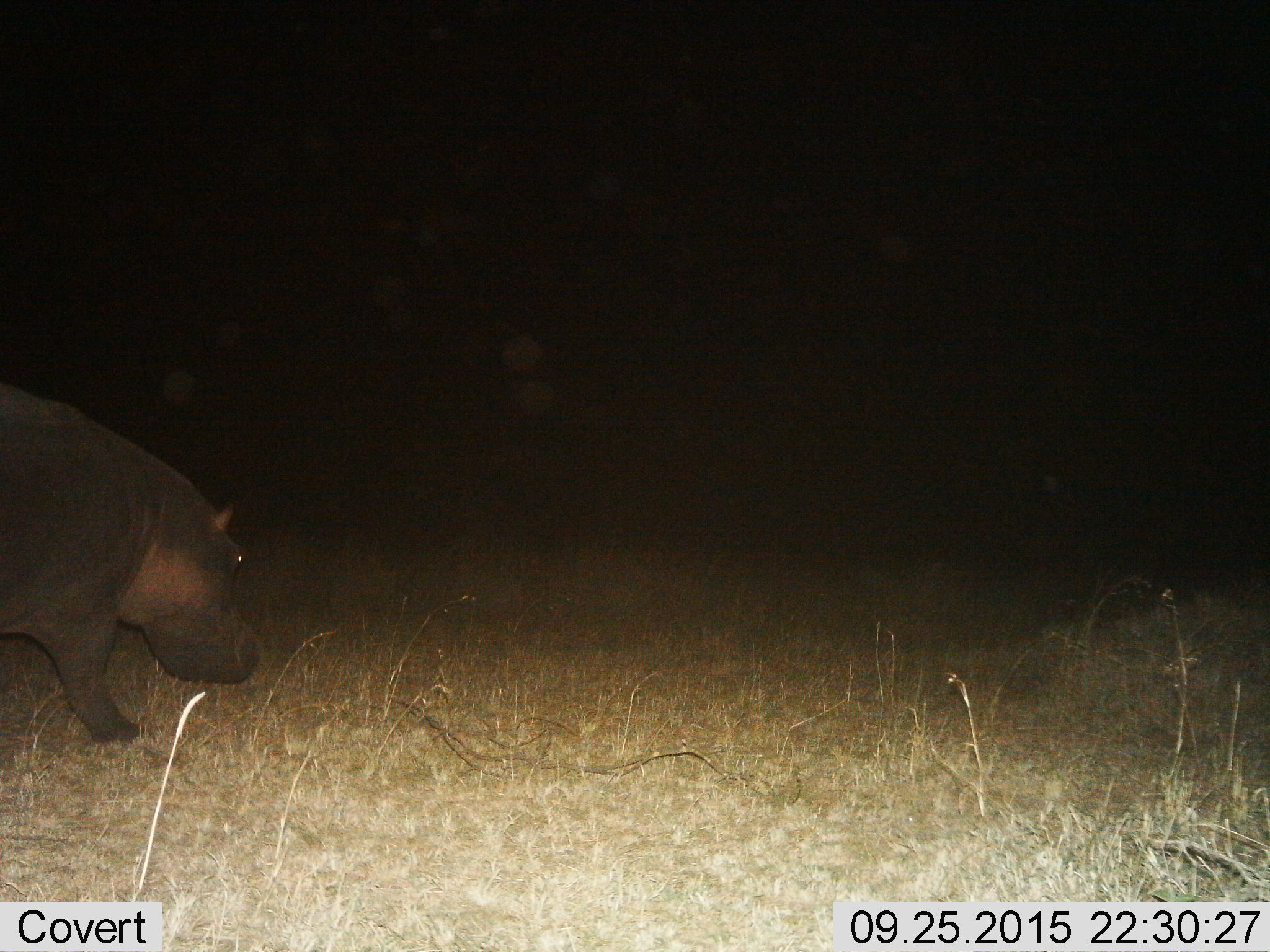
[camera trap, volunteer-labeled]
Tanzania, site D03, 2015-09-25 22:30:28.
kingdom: Animalia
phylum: Chordata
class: Mammalia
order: Artiodactyla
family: Hippopotamidae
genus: Hippopotamus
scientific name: Hippopotamus amphibius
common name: hippopotamus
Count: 1.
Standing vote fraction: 25%.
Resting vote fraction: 0%.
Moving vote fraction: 81%.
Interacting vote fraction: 0%.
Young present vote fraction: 0%.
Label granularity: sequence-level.